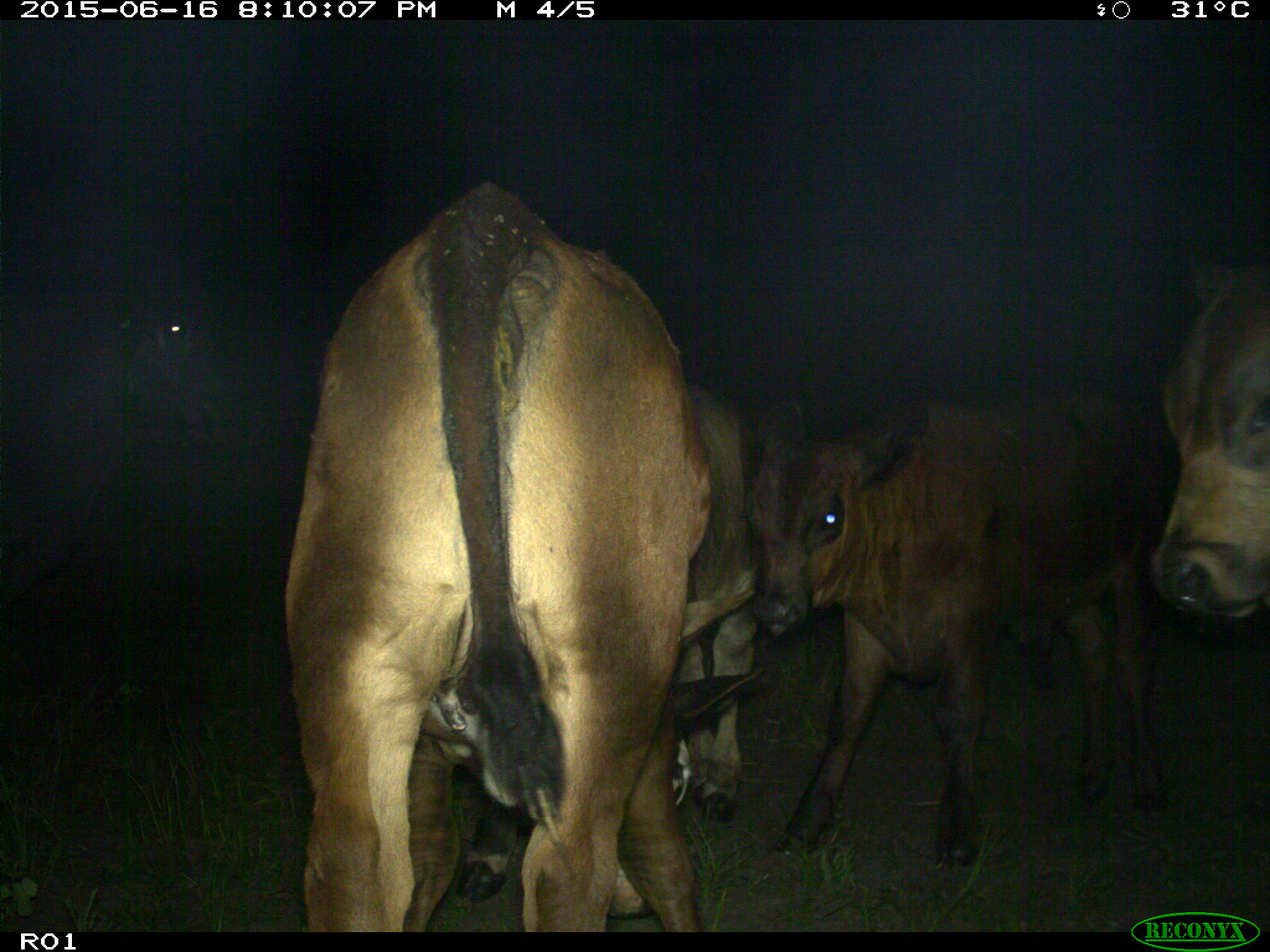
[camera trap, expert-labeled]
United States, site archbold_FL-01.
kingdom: Animalia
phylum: Chordata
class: Mammalia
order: Artiodactyla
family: Bovidae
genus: Bos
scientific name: Bos taurus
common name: domestic cow